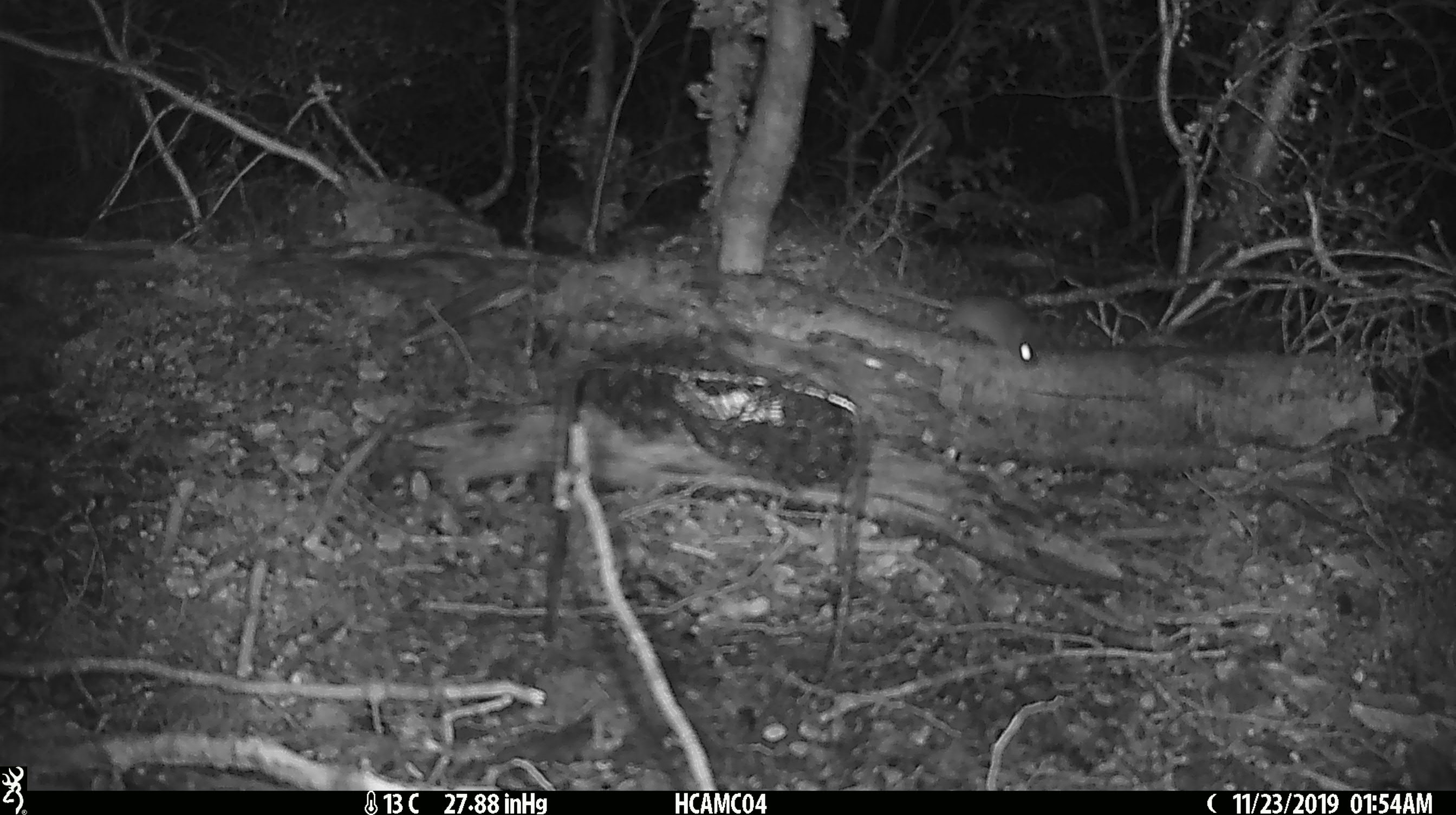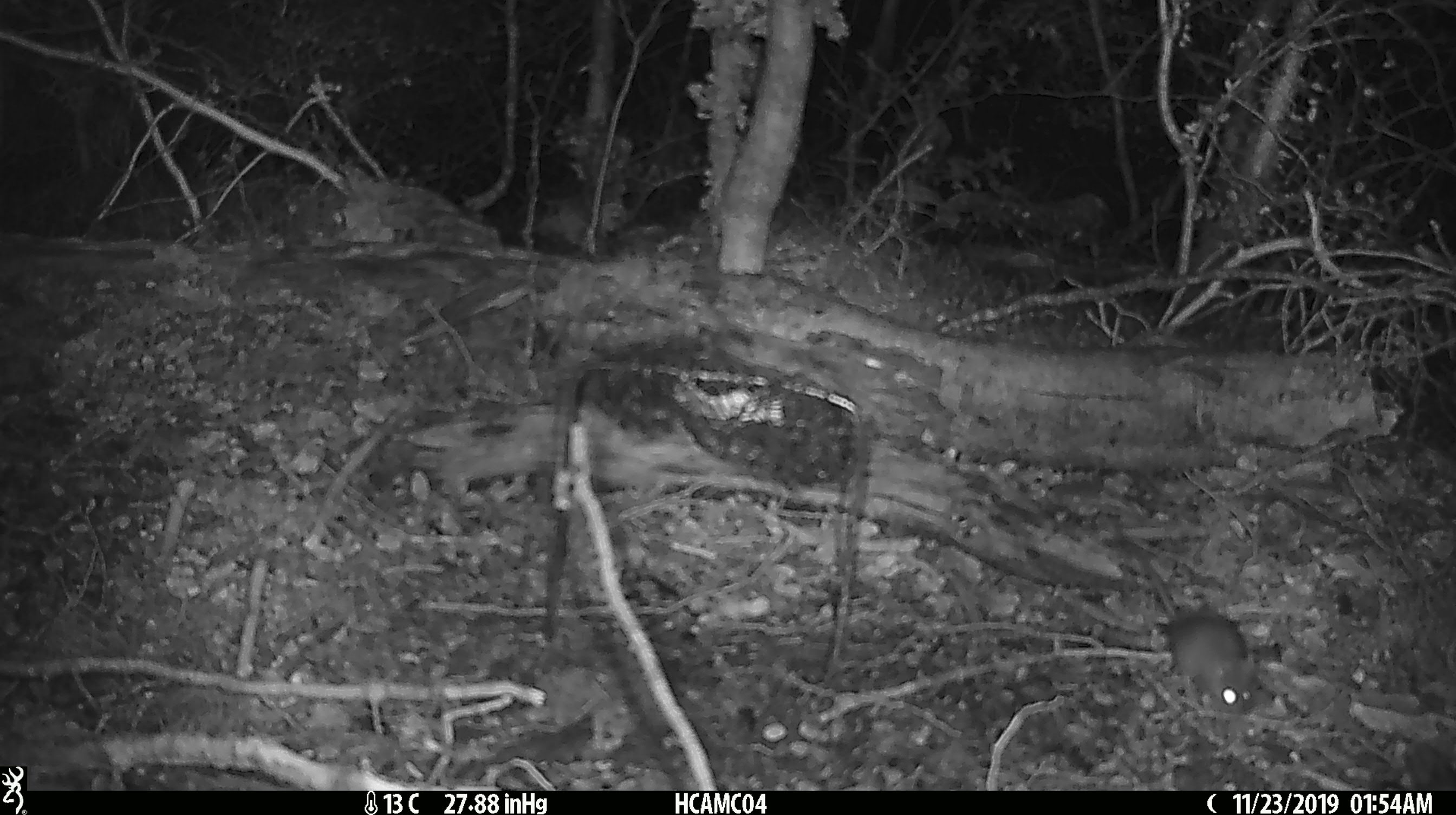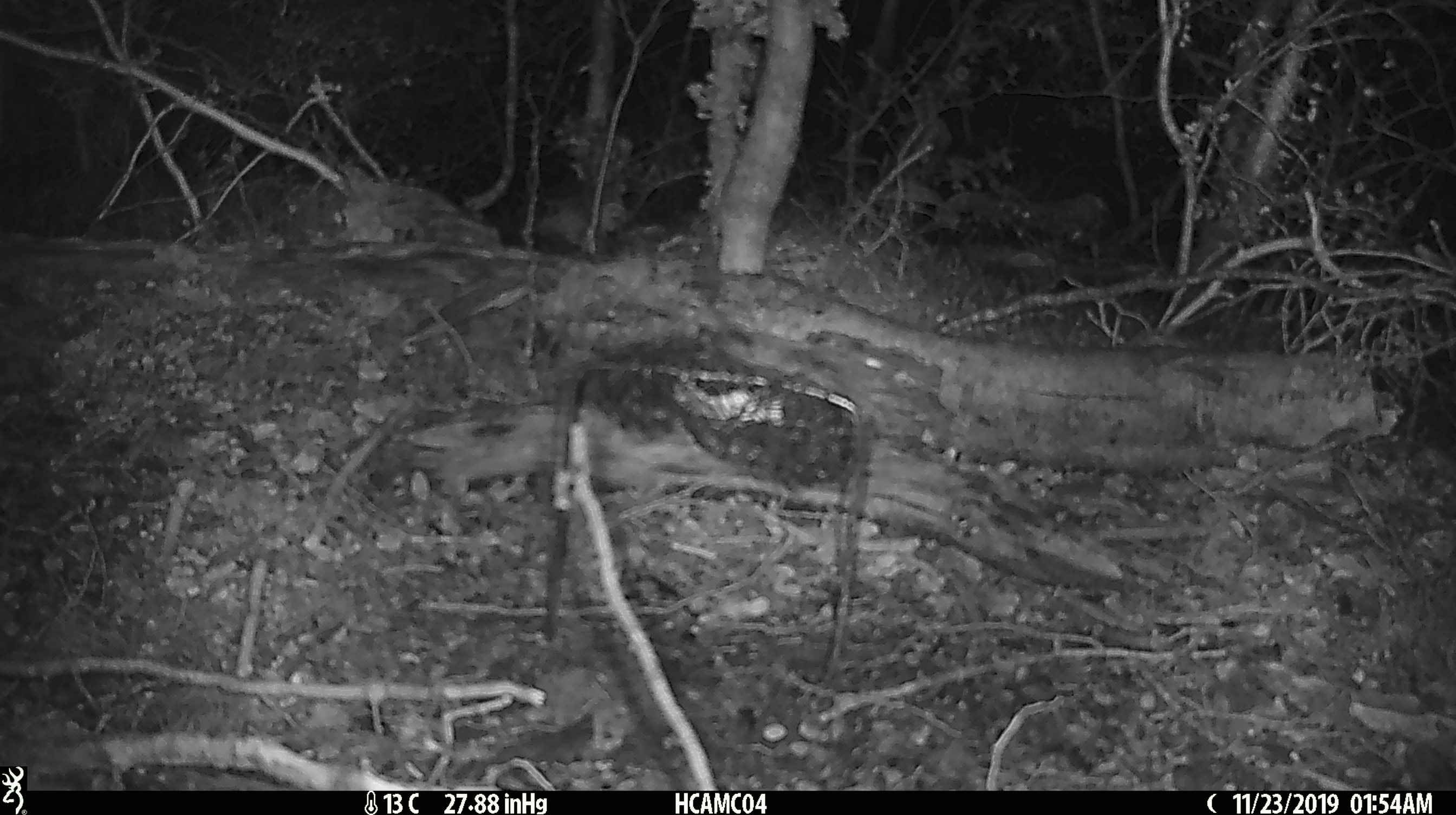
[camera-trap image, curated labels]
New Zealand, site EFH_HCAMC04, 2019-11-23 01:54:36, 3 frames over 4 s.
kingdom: Animalia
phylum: Chordata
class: Mammalia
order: Rodentia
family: Muridae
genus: Mus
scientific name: Mus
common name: mouse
Mouse (Mus).